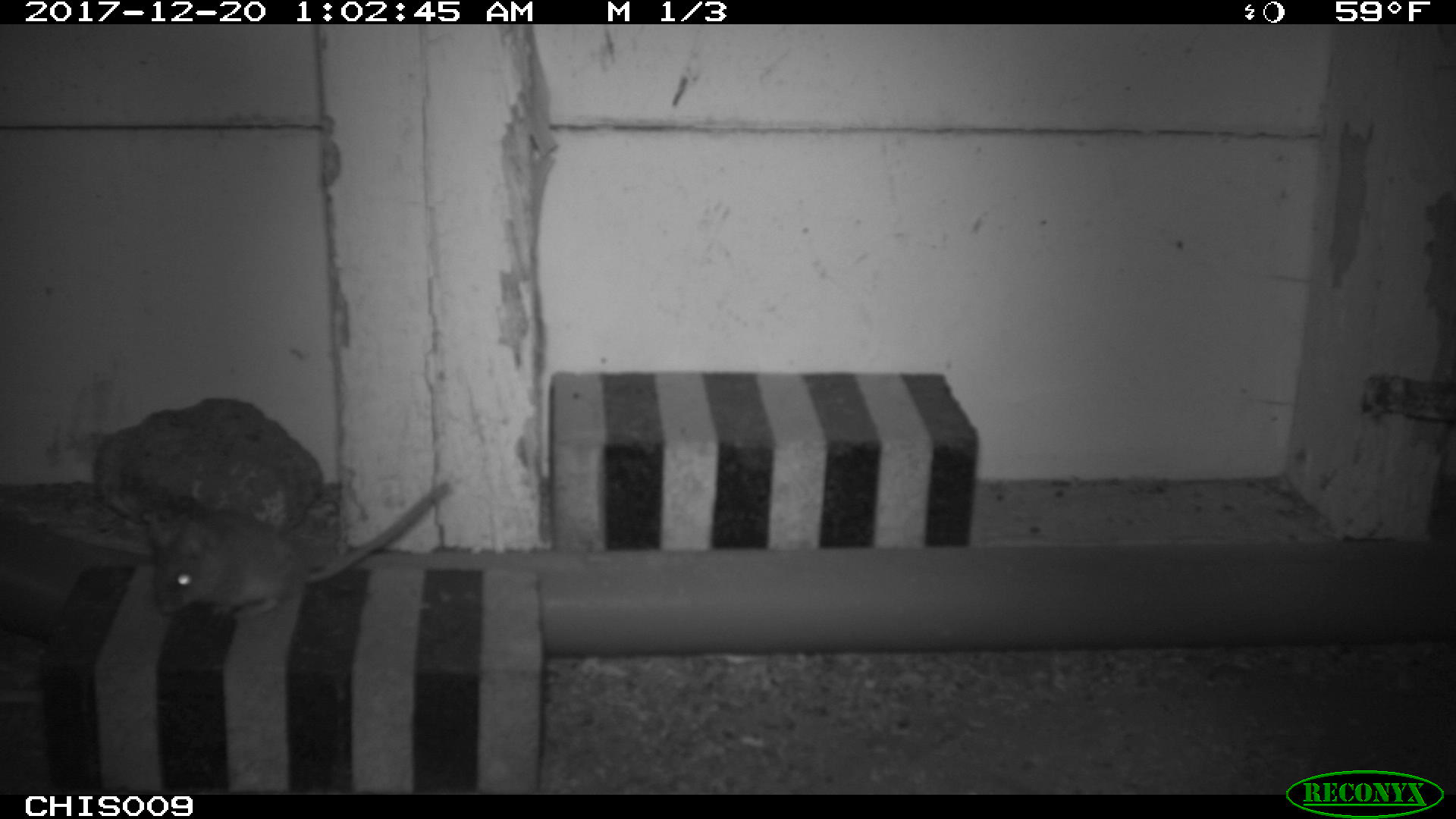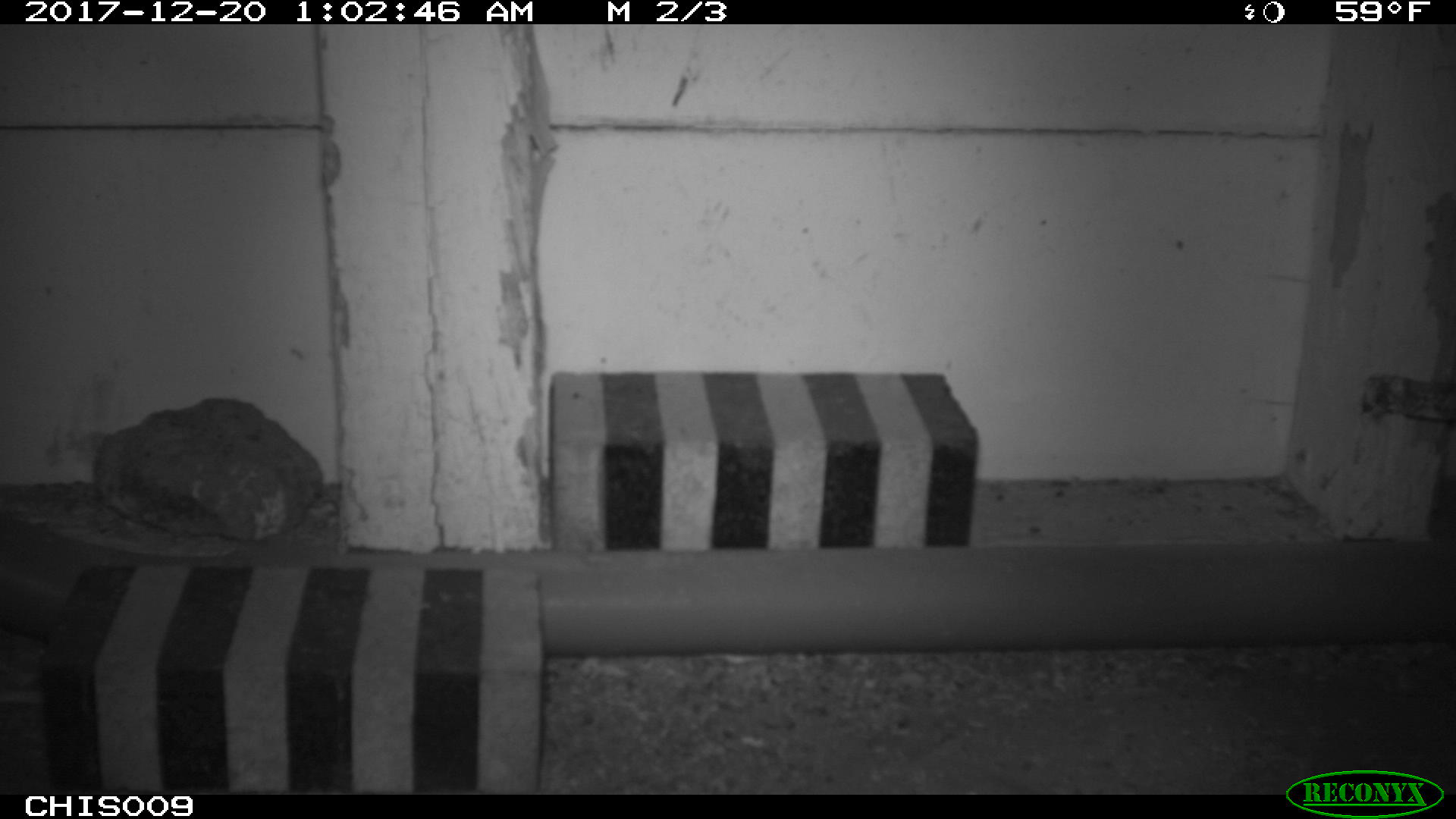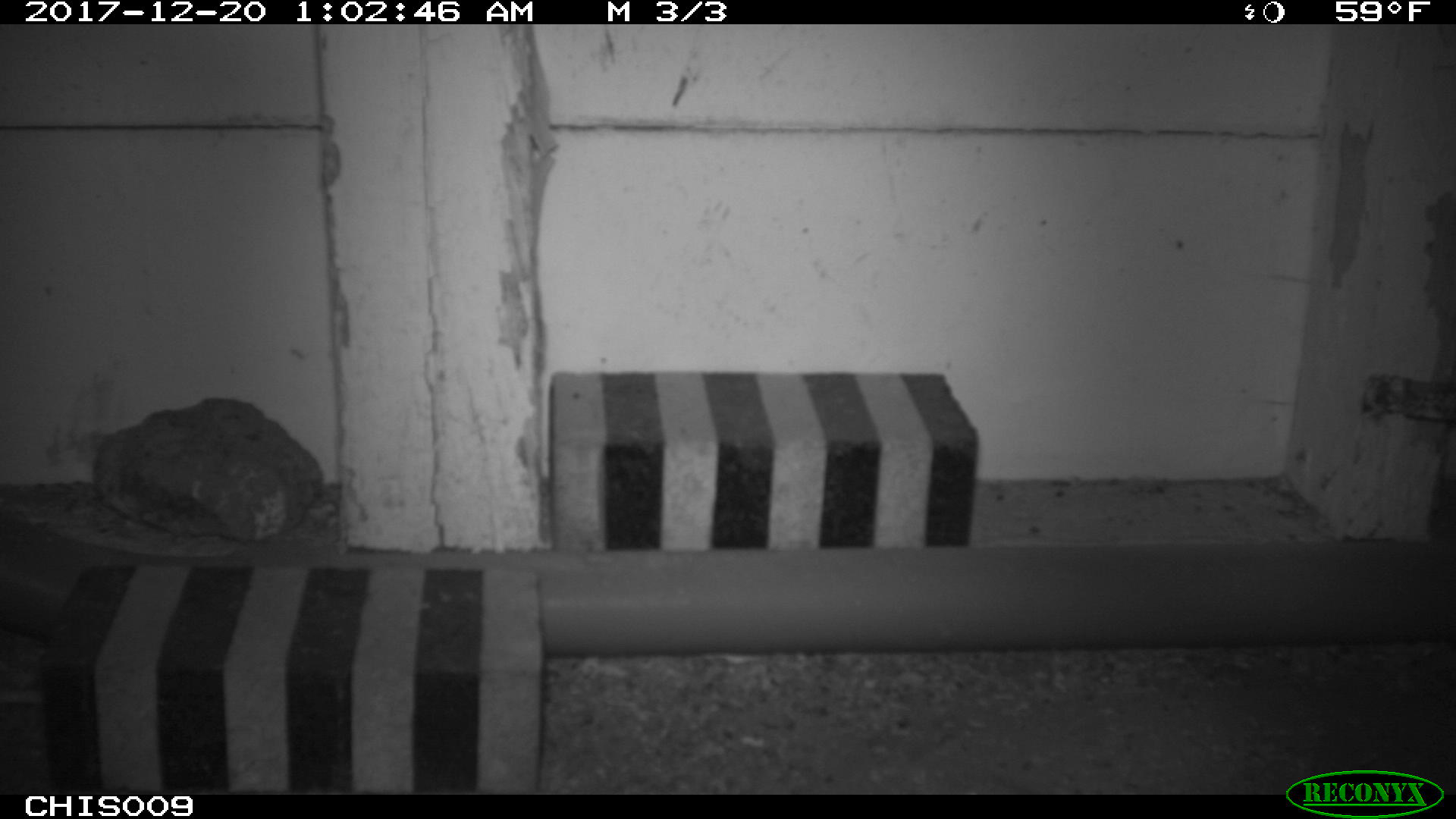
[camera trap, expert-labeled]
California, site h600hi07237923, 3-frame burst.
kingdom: Animalia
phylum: Chordata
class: Mammalia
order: Rodentia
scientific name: Rodentia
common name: rodent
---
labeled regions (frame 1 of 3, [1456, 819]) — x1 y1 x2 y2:
rodent: 149 479 454 624